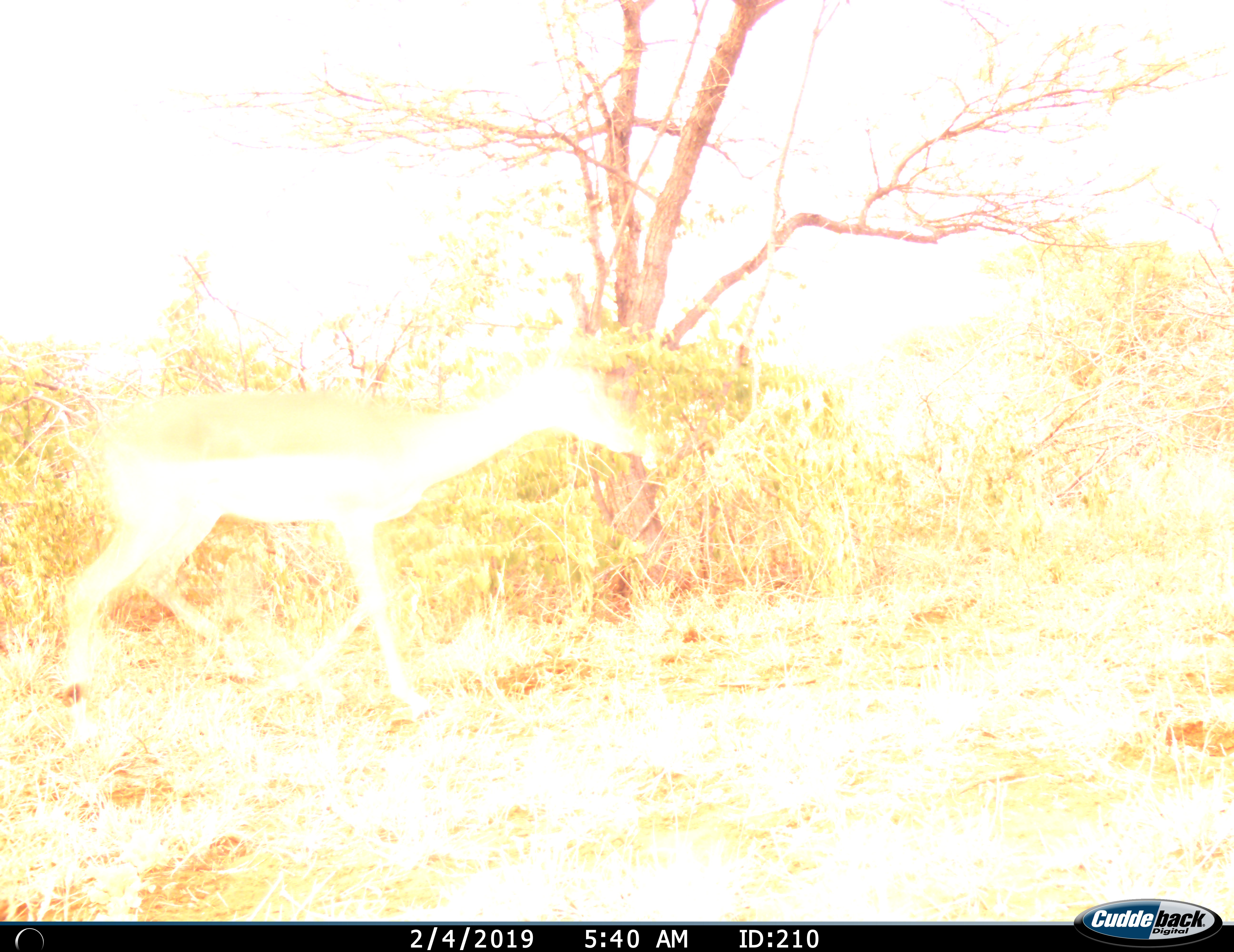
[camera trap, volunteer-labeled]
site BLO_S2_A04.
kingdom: Animalia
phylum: Chordata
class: Mammalia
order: Artiodactyla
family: Bovidae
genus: Aepyceros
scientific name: Aepyceros melampus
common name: impala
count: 1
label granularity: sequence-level